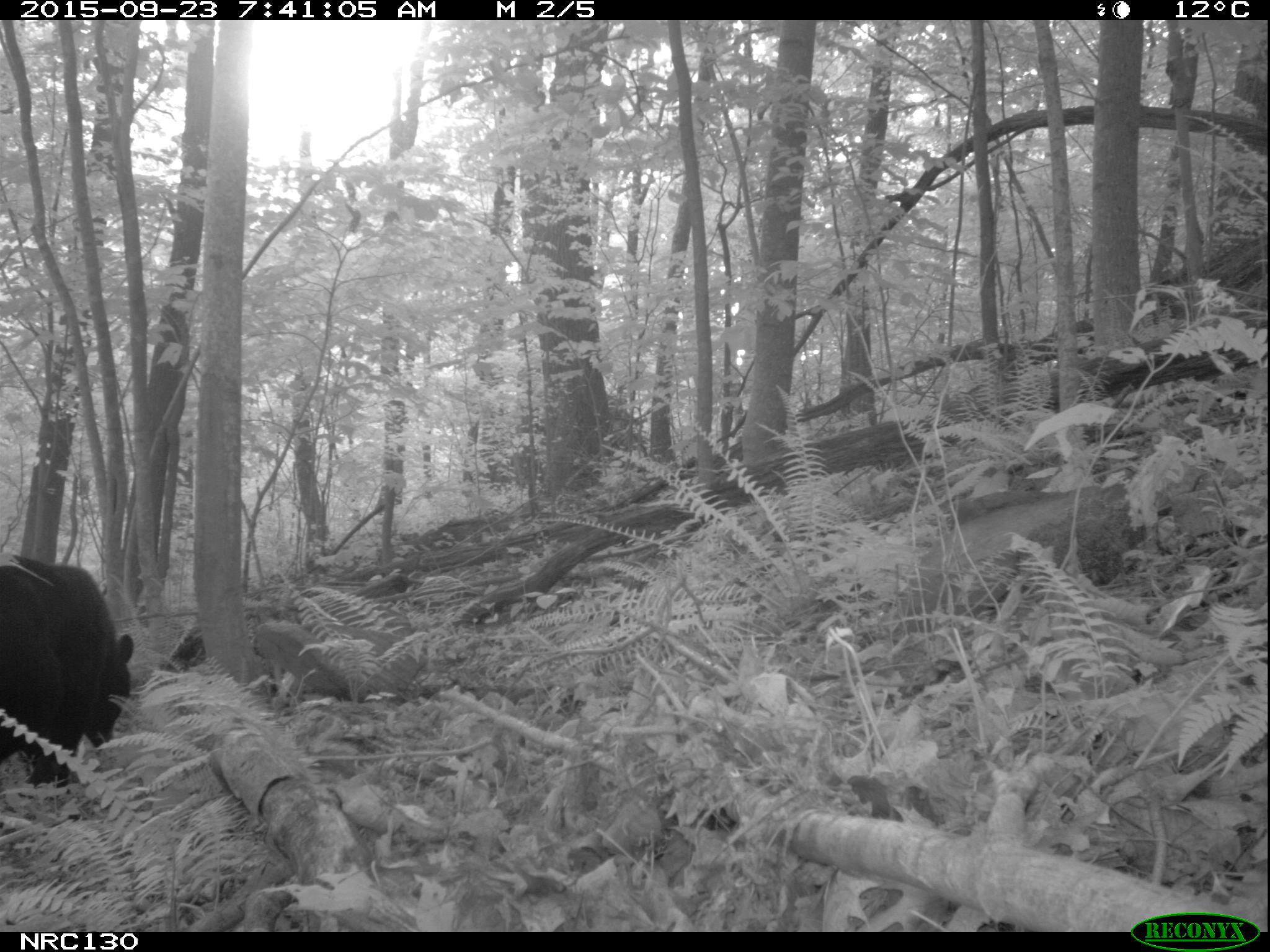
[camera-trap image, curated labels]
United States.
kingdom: Animalia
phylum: Chordata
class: Mammalia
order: Carnivora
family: Ursidae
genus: Ursus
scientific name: Ursus americanus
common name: american black bear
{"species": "American Black Bear (Ursus americanus)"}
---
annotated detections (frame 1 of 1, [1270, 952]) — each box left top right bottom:
American Black Bear: 0 554 147 769